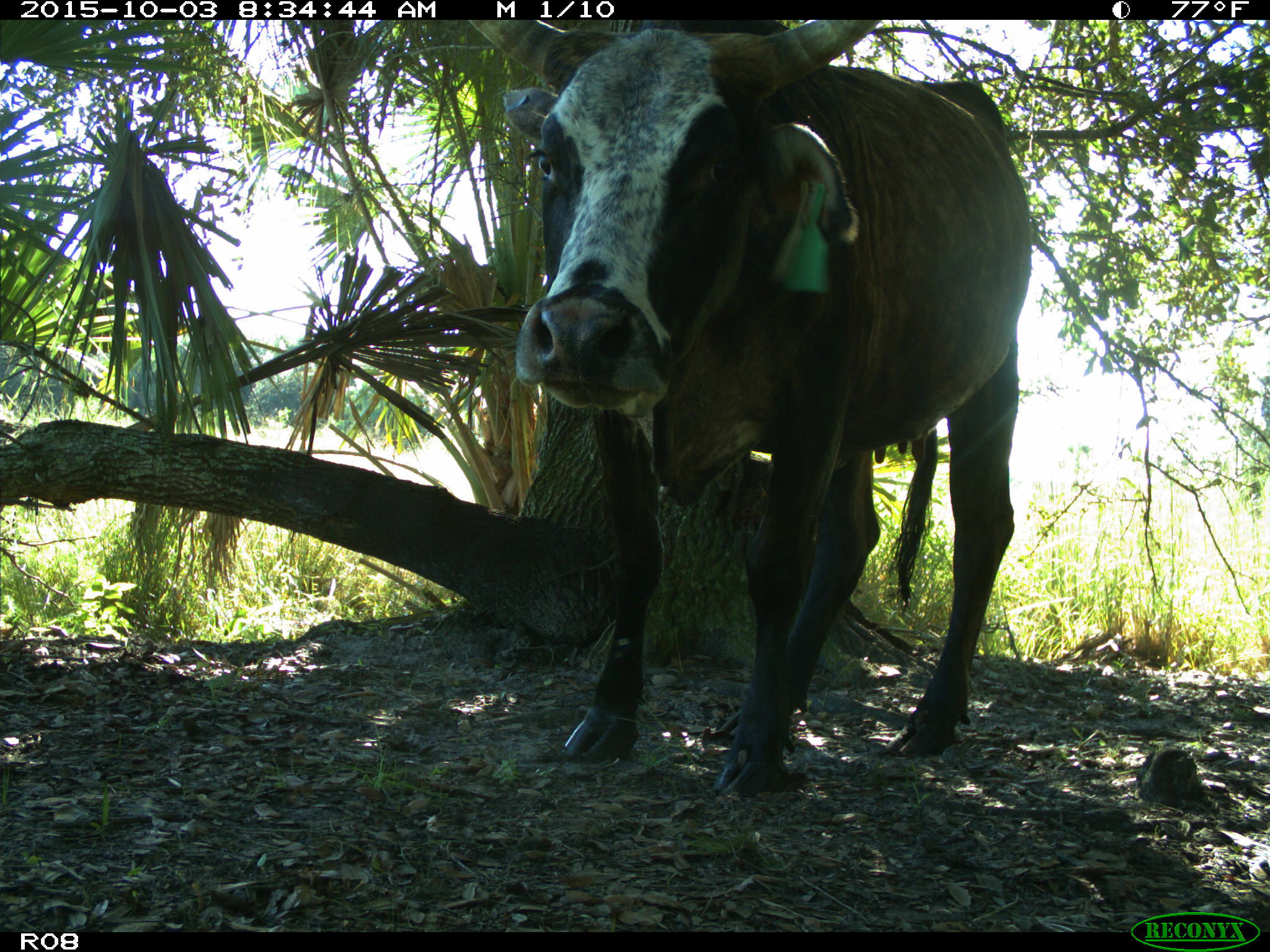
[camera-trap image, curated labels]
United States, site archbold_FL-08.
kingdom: Animalia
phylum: Chordata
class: Mammalia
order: Artiodactyla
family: Bovidae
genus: Bos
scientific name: Bos taurus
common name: domestic cow